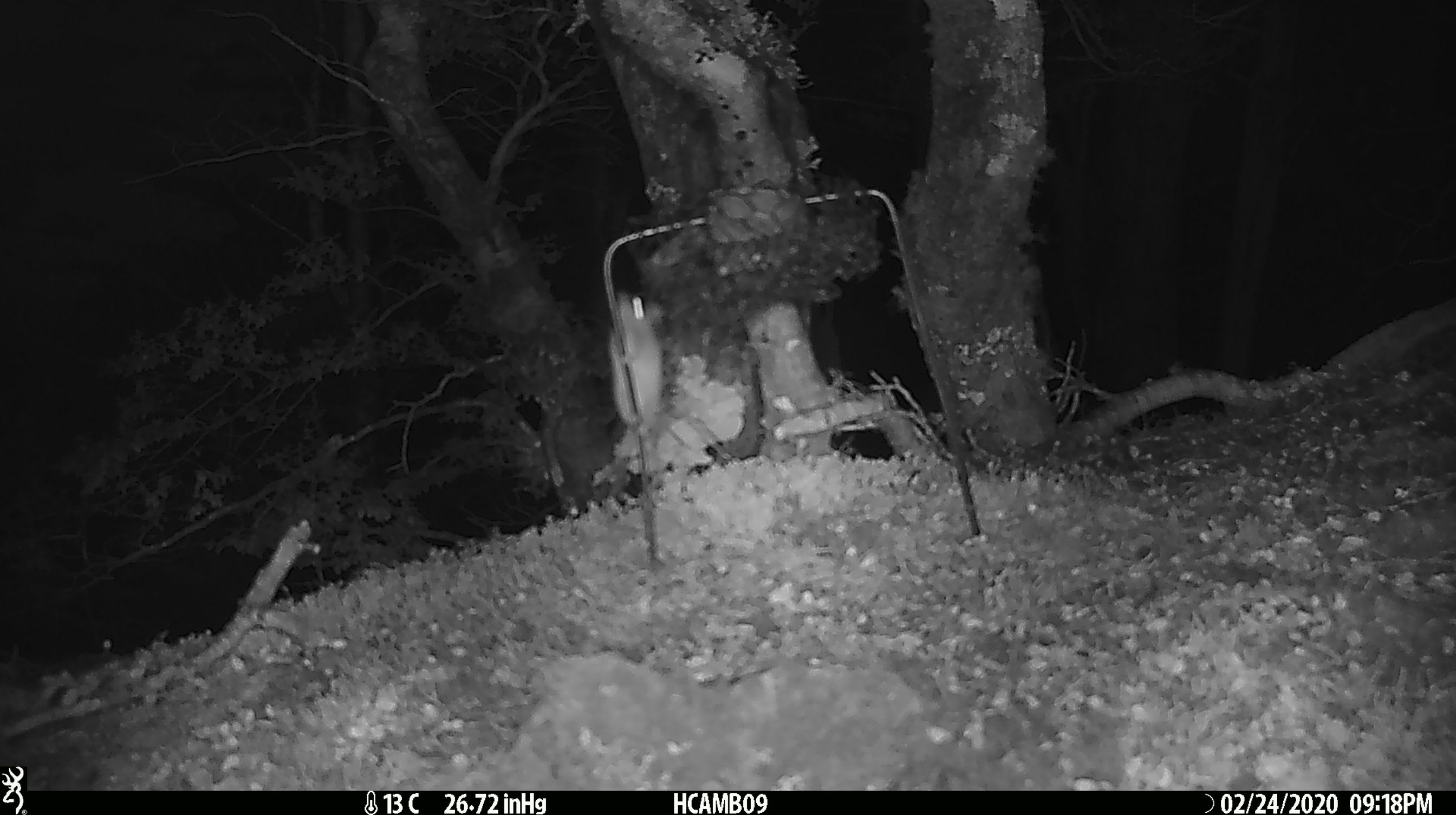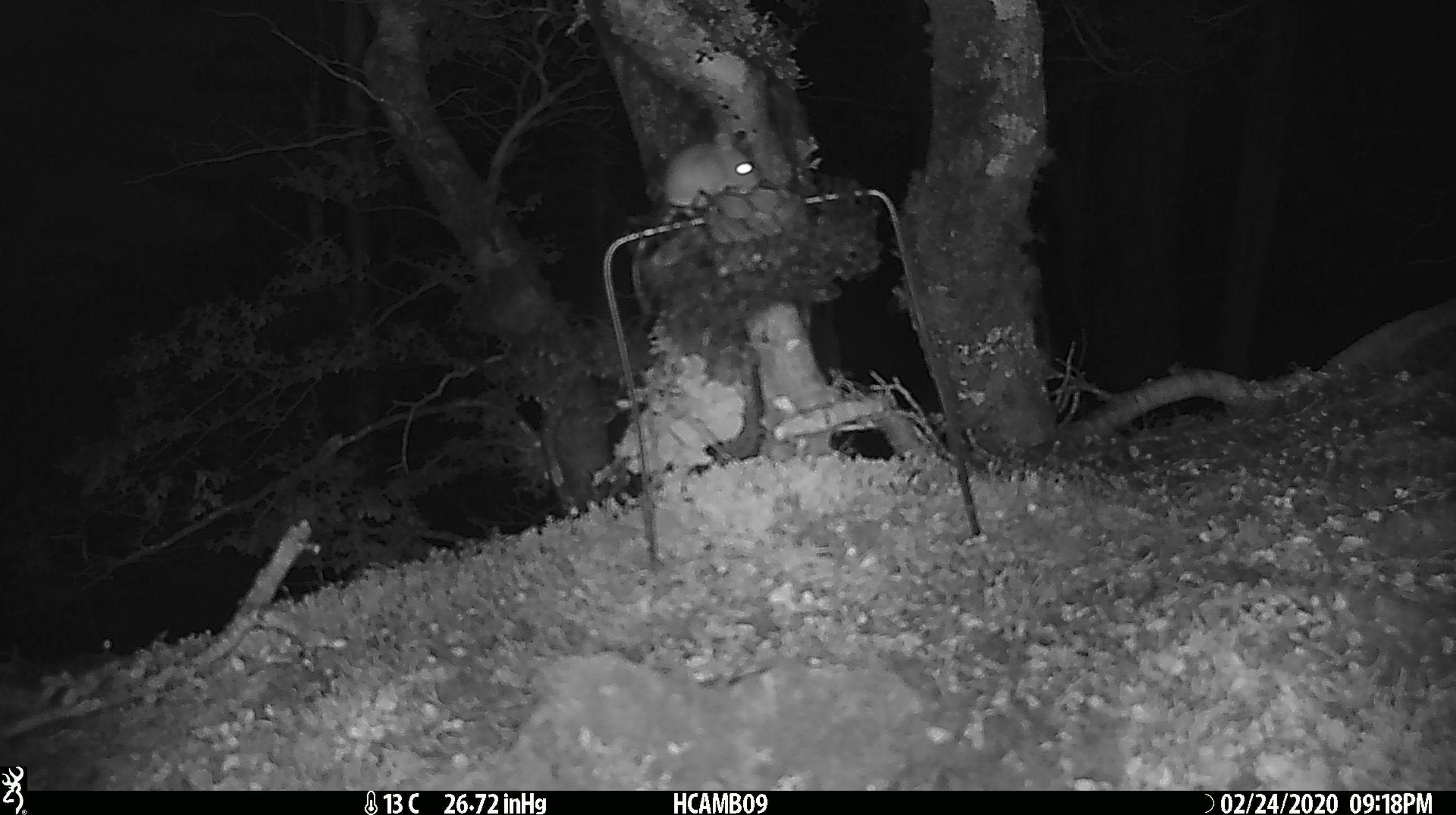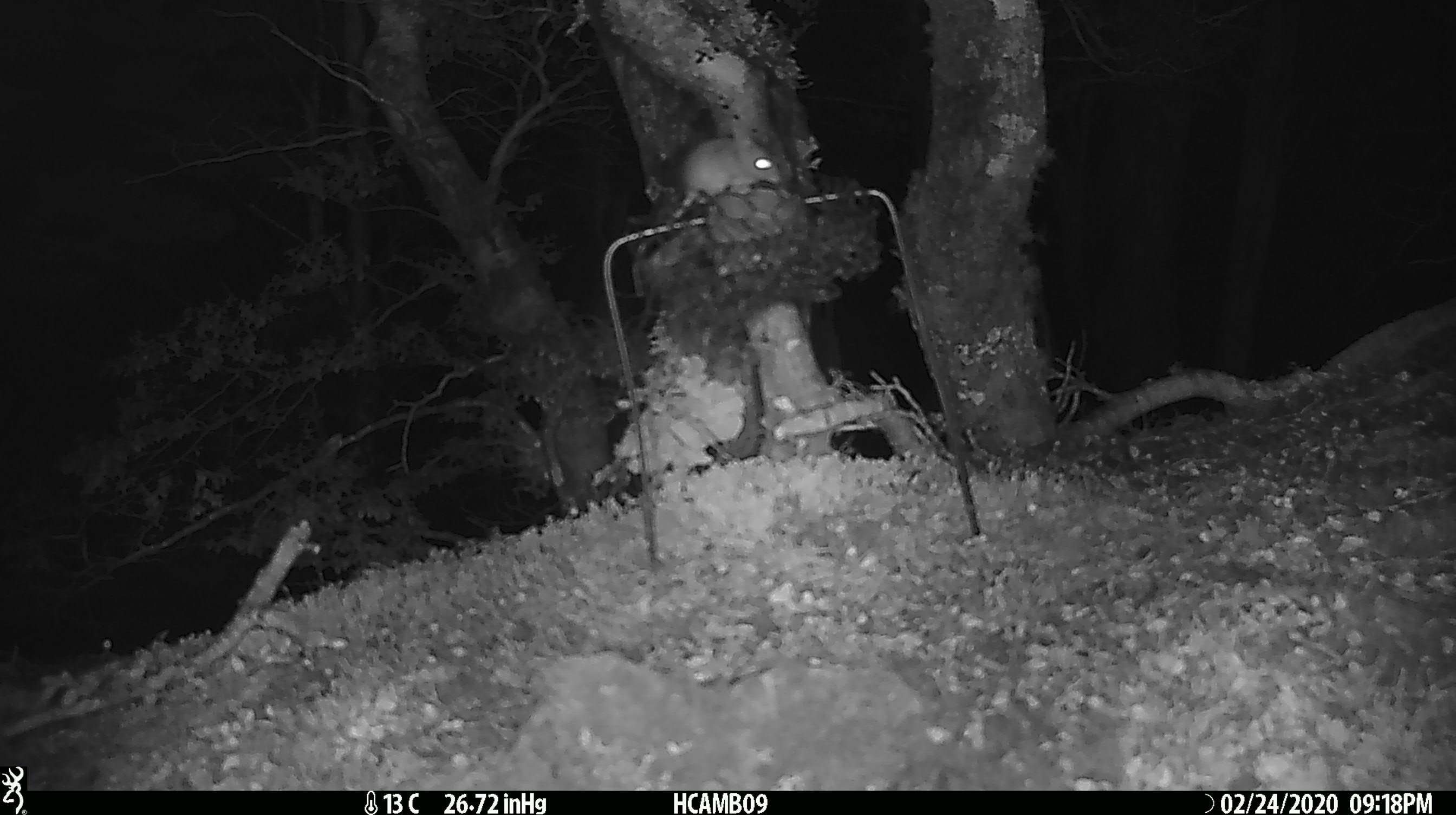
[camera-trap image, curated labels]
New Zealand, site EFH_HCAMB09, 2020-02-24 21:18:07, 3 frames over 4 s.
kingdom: Animalia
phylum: Chordata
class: Mammalia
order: Rodentia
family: Muridae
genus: Mus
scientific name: Mus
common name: mouse